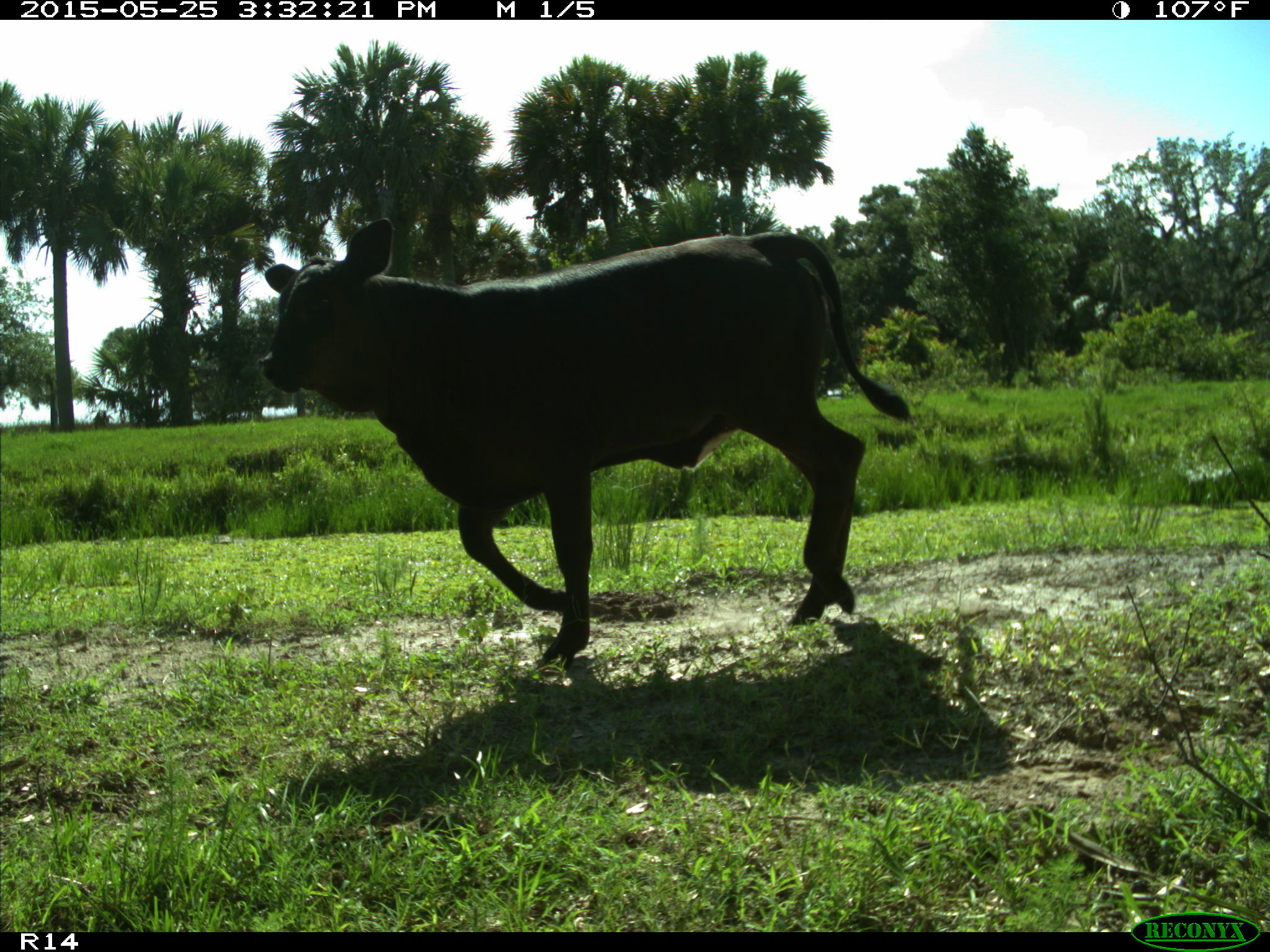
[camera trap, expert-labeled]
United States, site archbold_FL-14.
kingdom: Animalia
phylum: Chordata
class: Mammalia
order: Artiodactyla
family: Bovidae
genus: Bos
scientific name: Bos taurus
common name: domestic cow